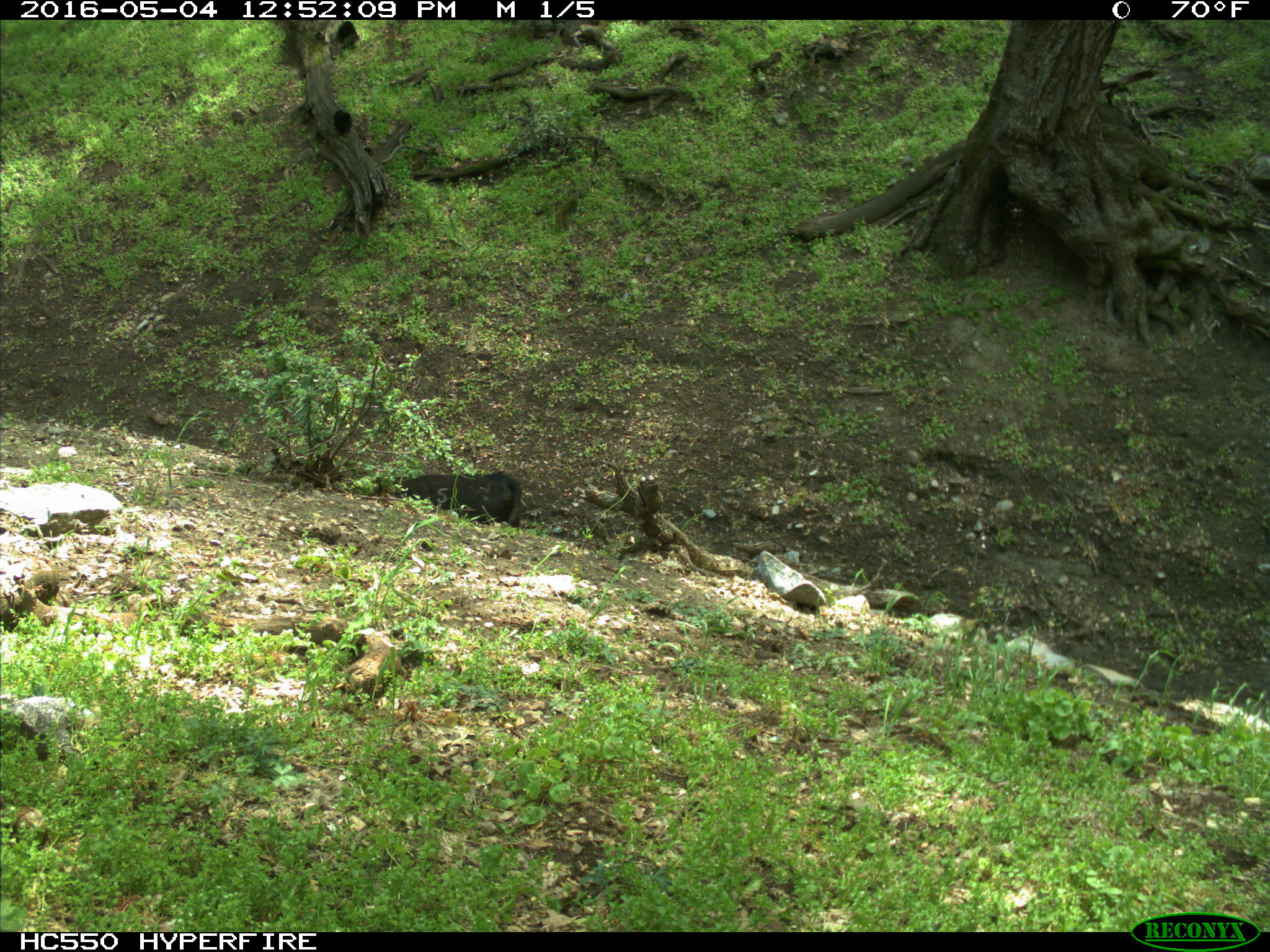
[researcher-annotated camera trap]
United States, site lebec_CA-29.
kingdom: Animalia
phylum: Chordata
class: Mammalia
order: Artiodactyla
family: Bovidae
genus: Bos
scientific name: Bos taurus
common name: domestic cow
Bos taurus (domestic cow).